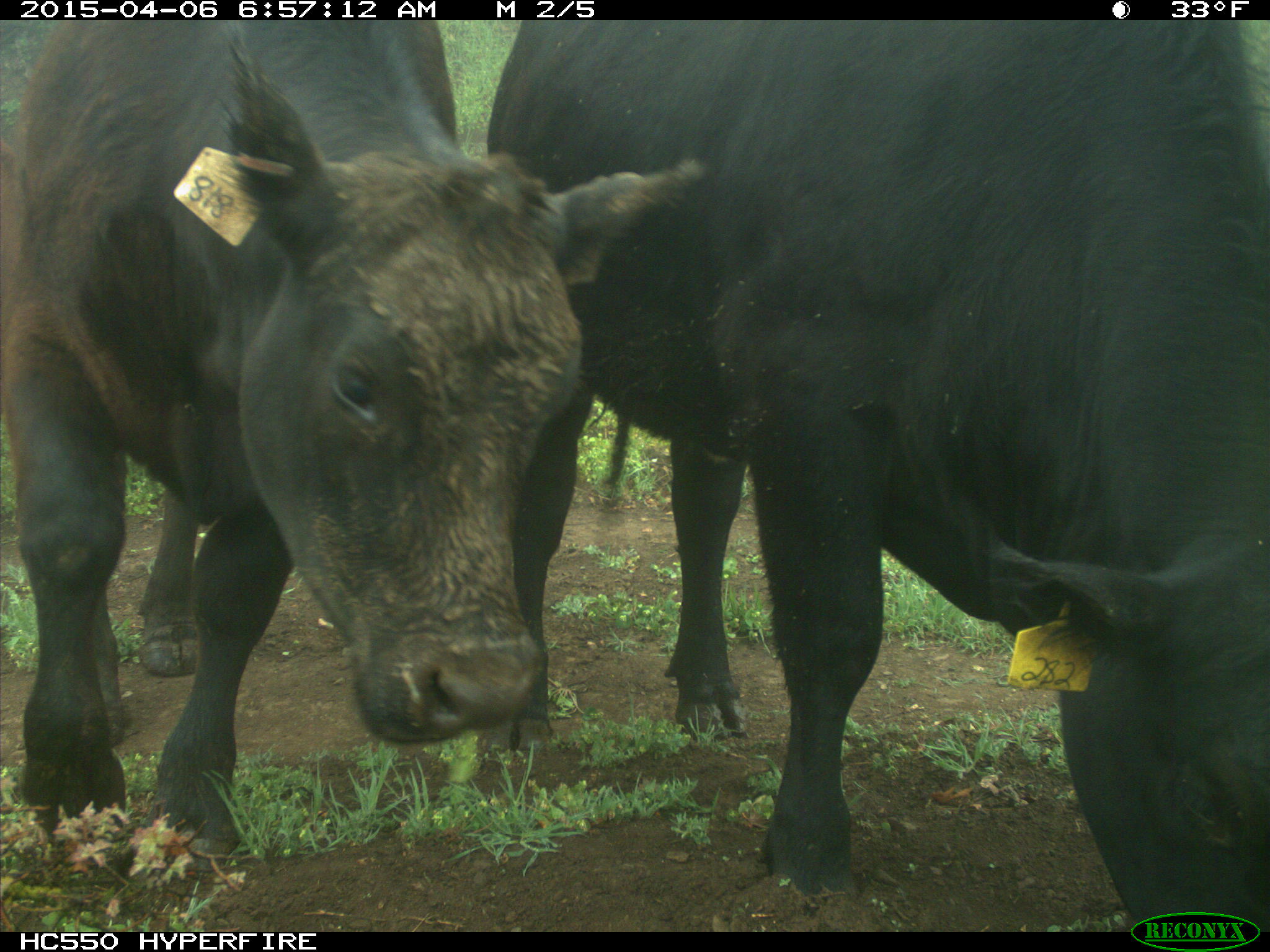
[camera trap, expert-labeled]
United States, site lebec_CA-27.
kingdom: Animalia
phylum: Chordata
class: Mammalia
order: Artiodactyla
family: Bovidae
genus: Bos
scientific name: Bos taurus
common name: domestic cow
Bos taurus (domestic cow).